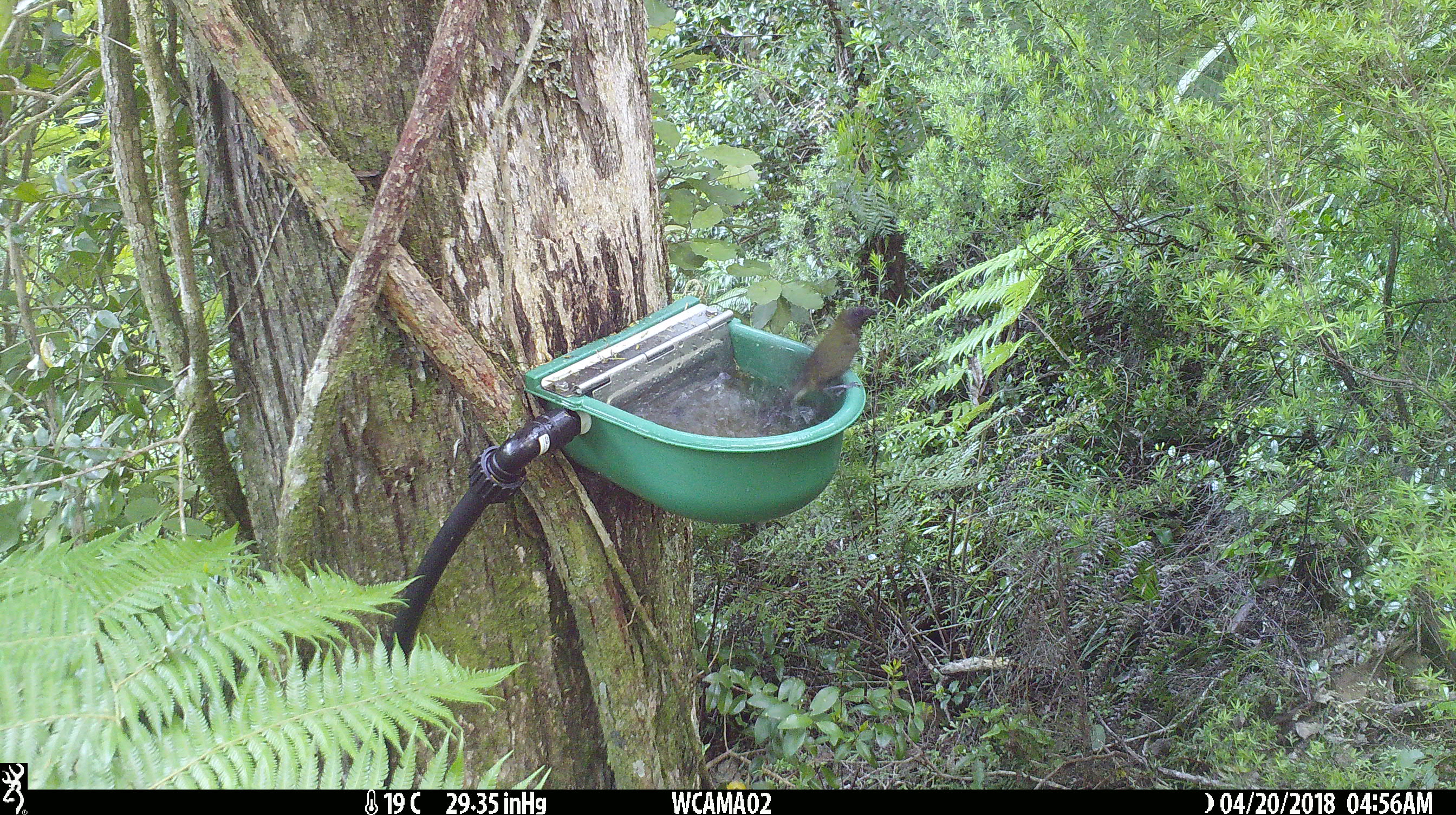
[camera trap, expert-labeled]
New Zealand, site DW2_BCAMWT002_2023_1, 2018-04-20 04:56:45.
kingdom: Animalia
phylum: Chordata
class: Aves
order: Passeriformes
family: Meliphagidae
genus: Anthornis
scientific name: Anthornis melanura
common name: new zealand bellbird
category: bellbird